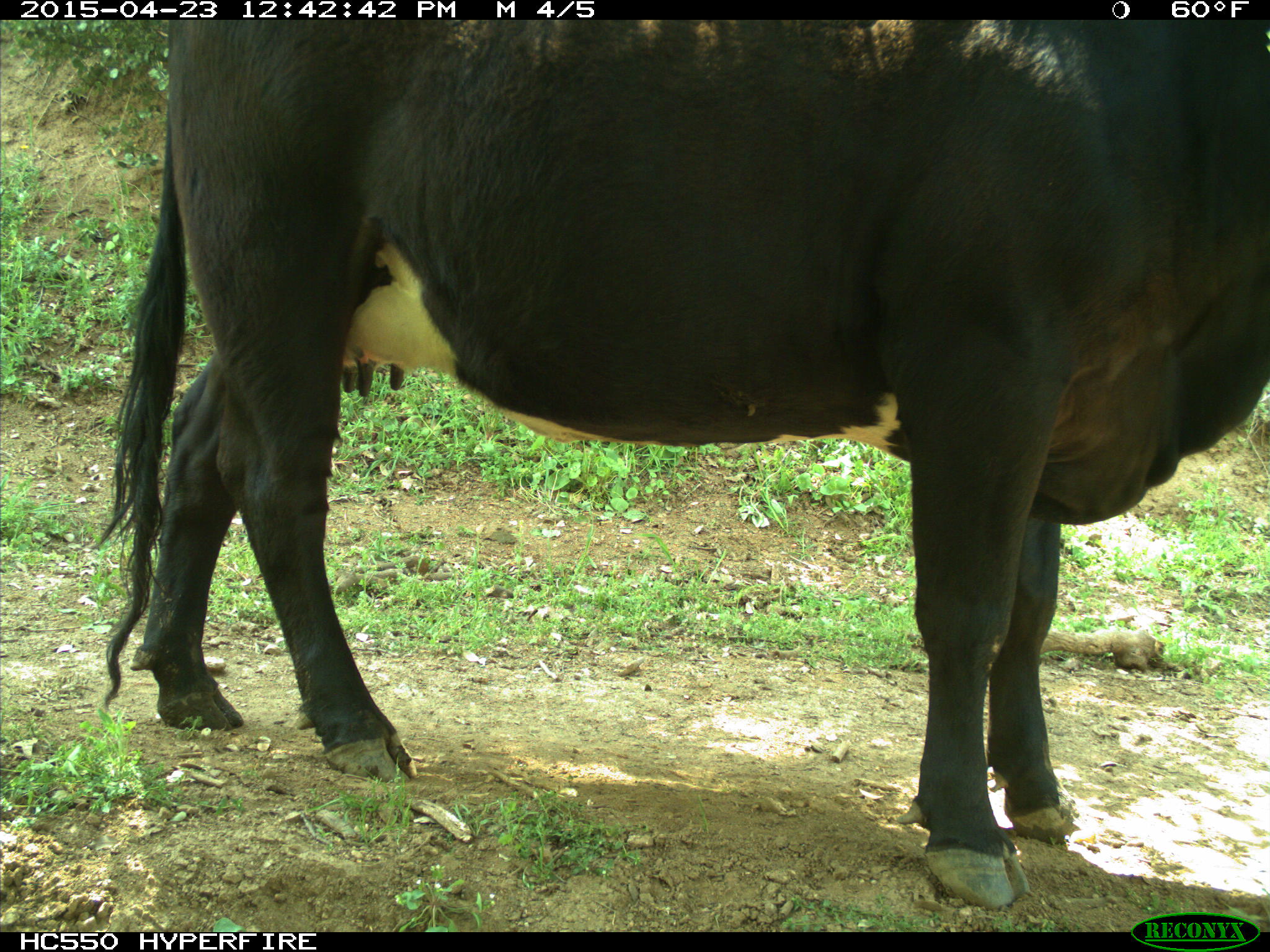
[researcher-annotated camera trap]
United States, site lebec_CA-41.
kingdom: Animalia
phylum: Chordata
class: Mammalia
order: Artiodactyla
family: Bovidae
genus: Bos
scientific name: Bos taurus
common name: domestic cow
Bos taurus (domestic cow).